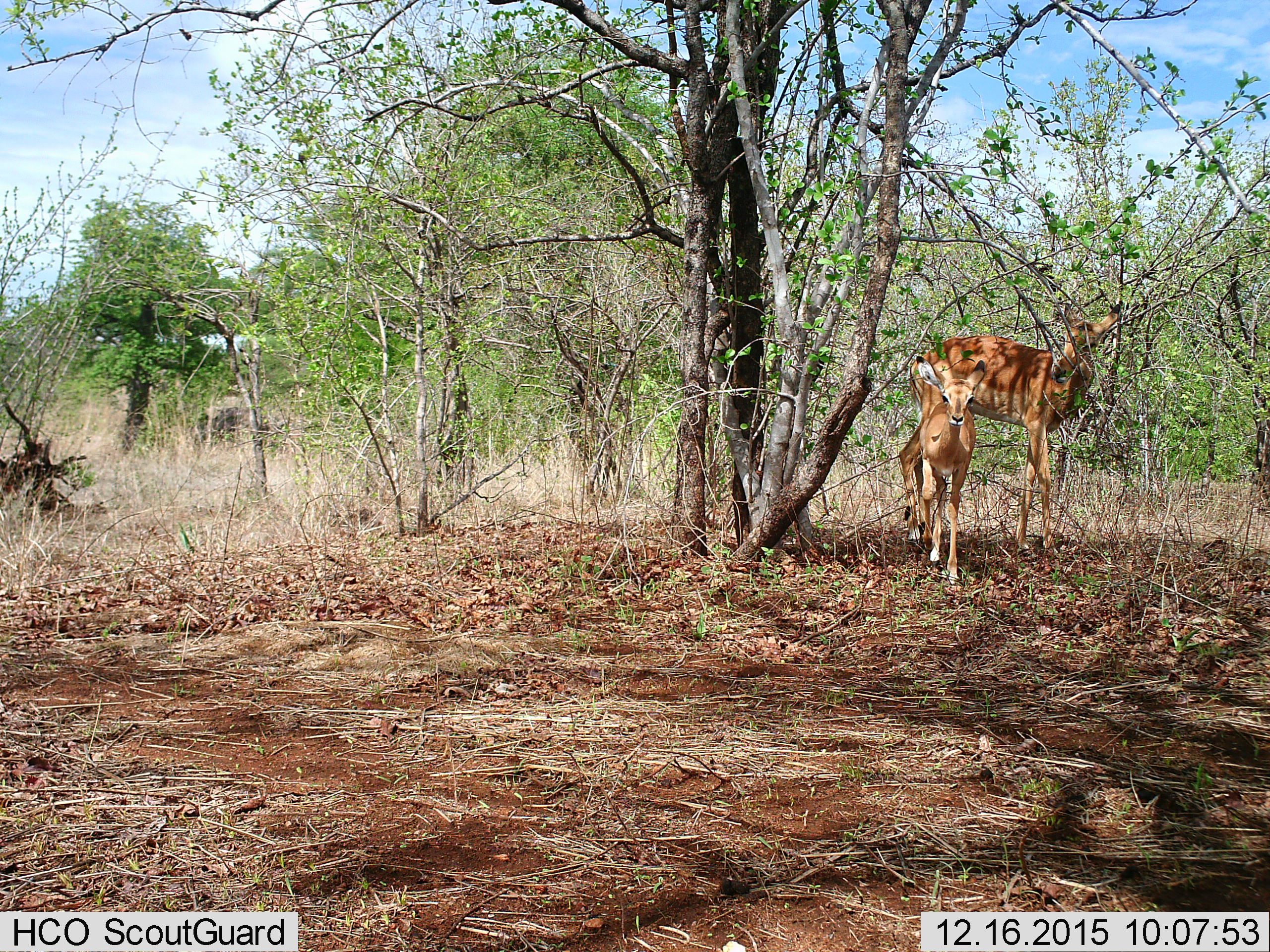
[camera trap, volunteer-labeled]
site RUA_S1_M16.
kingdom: Animalia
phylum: Chordata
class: Mammalia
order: Artiodactyla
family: Bovidae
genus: Aepyceros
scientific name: Aepyceros melampus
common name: impala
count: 2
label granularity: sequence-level